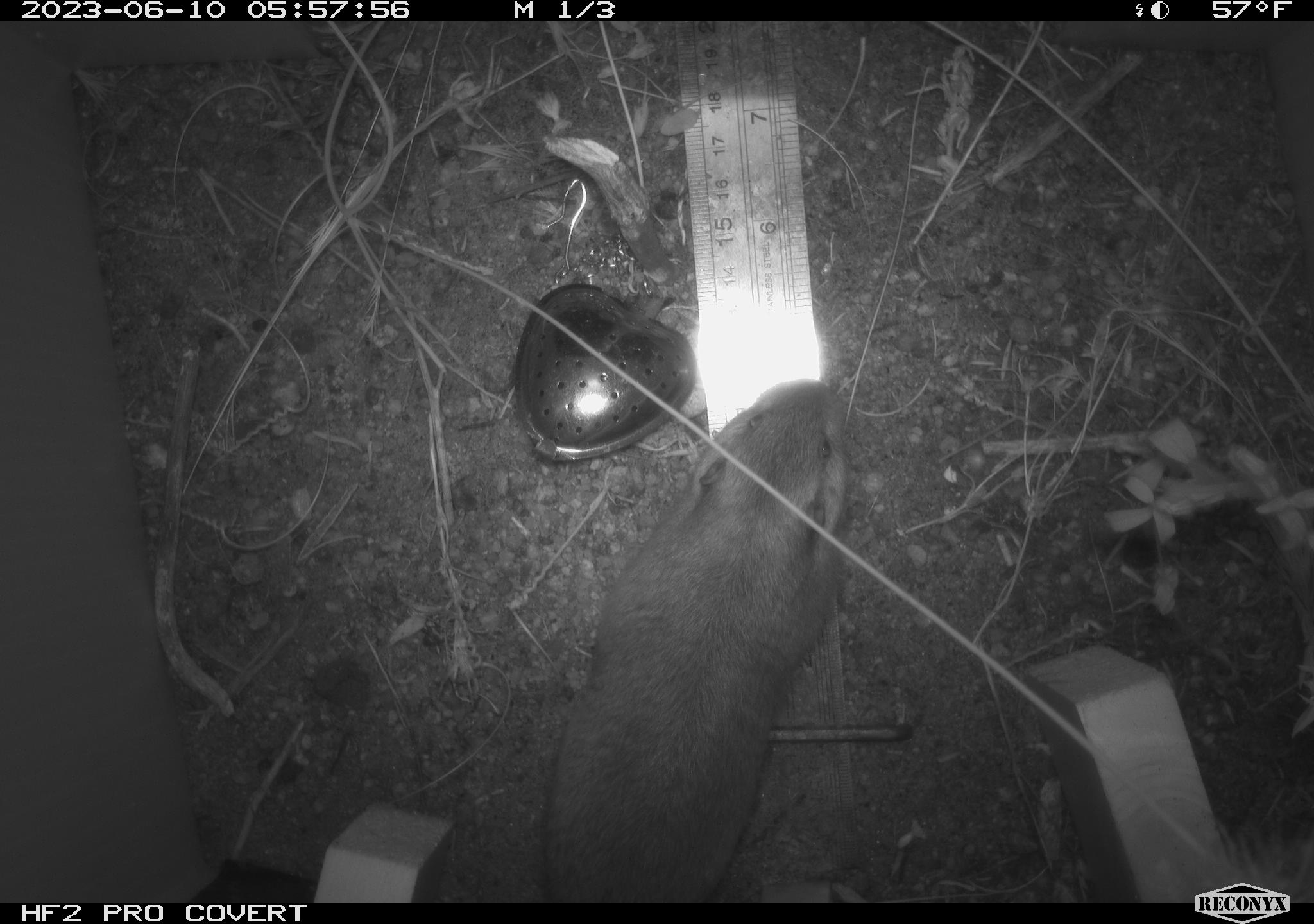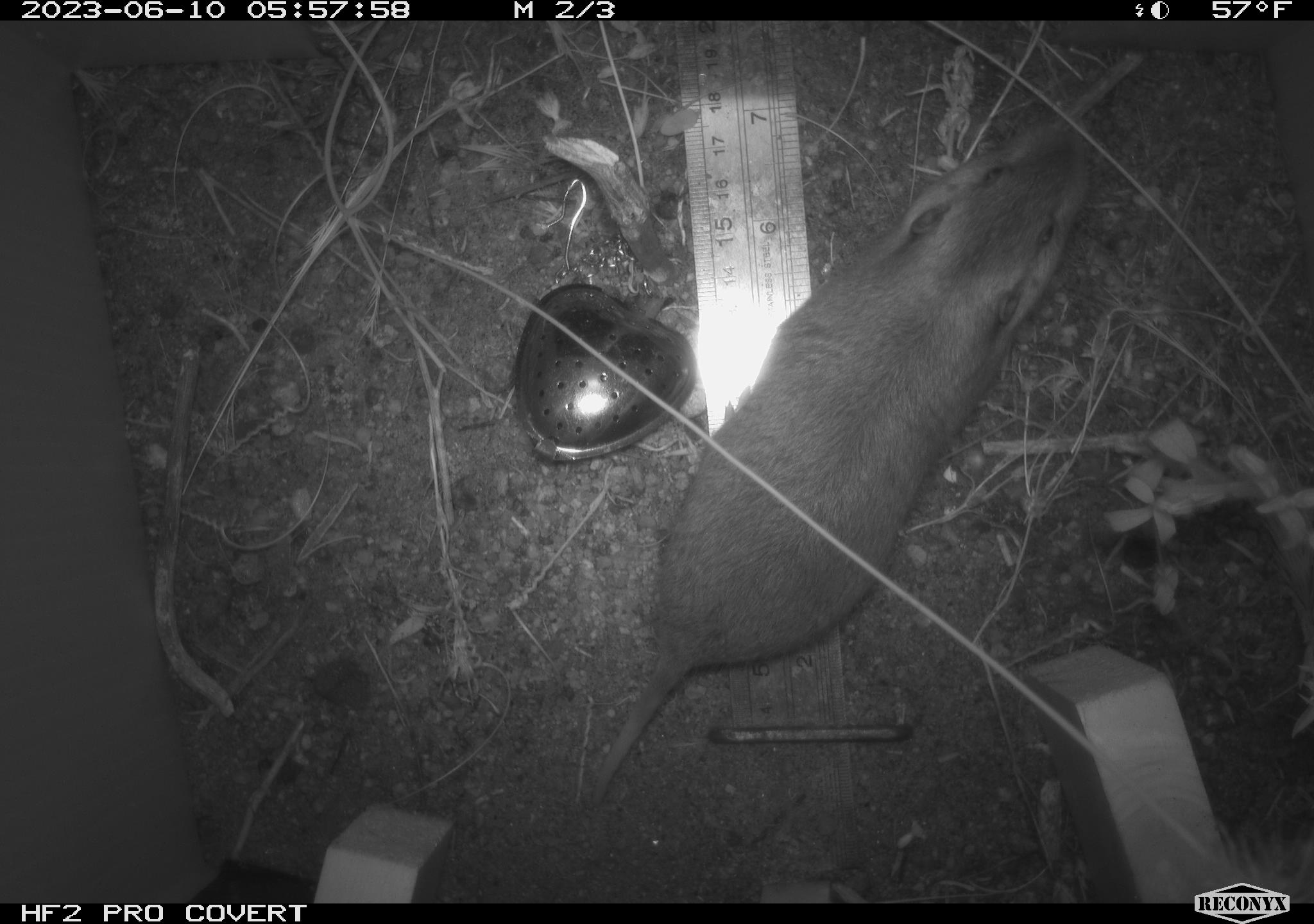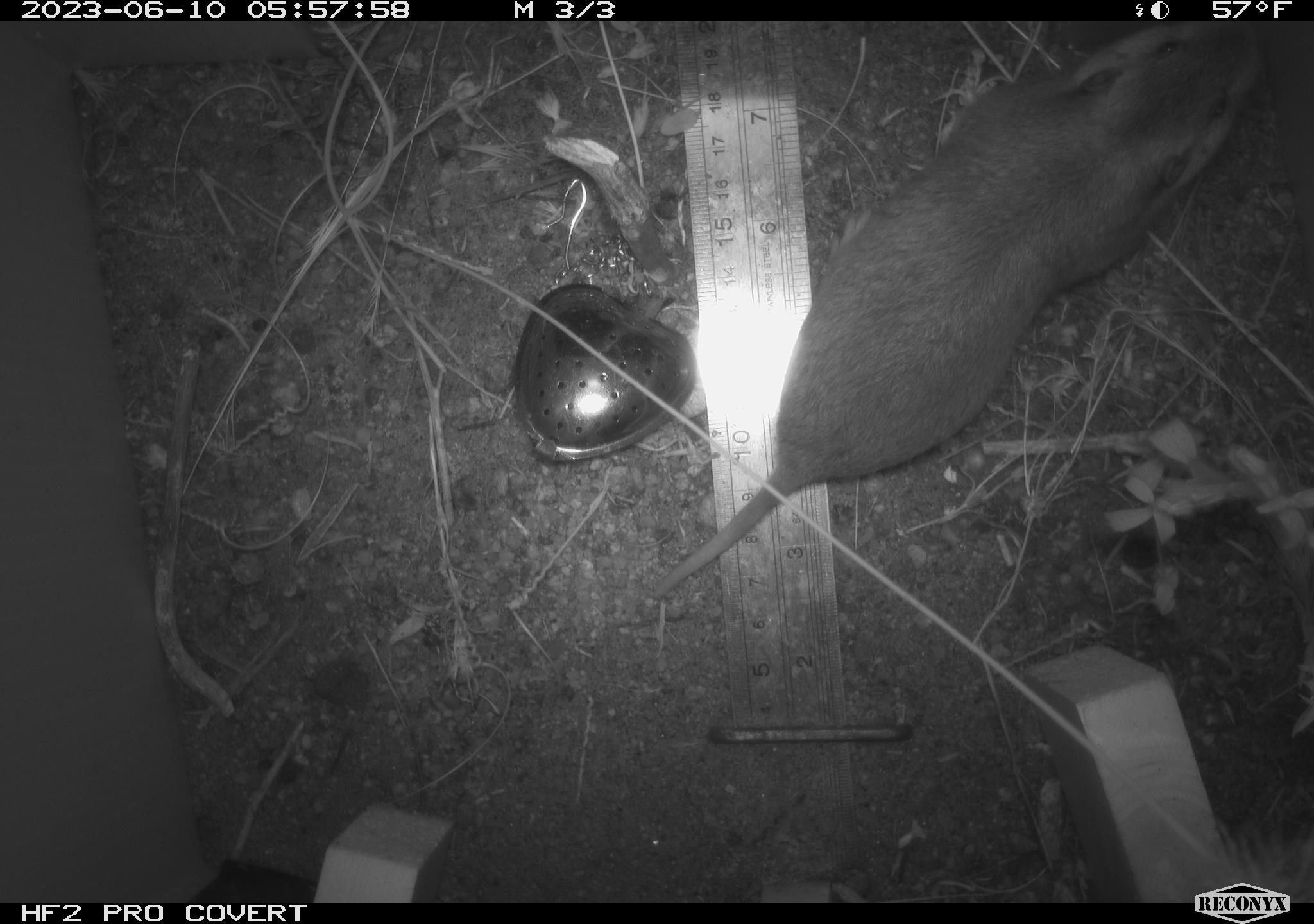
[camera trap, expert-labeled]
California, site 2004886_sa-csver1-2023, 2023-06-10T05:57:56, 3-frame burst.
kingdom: Animalia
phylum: Chordata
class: Mammalia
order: Rodentia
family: Cricetidae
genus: Microtus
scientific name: Microtus californicus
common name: california vole